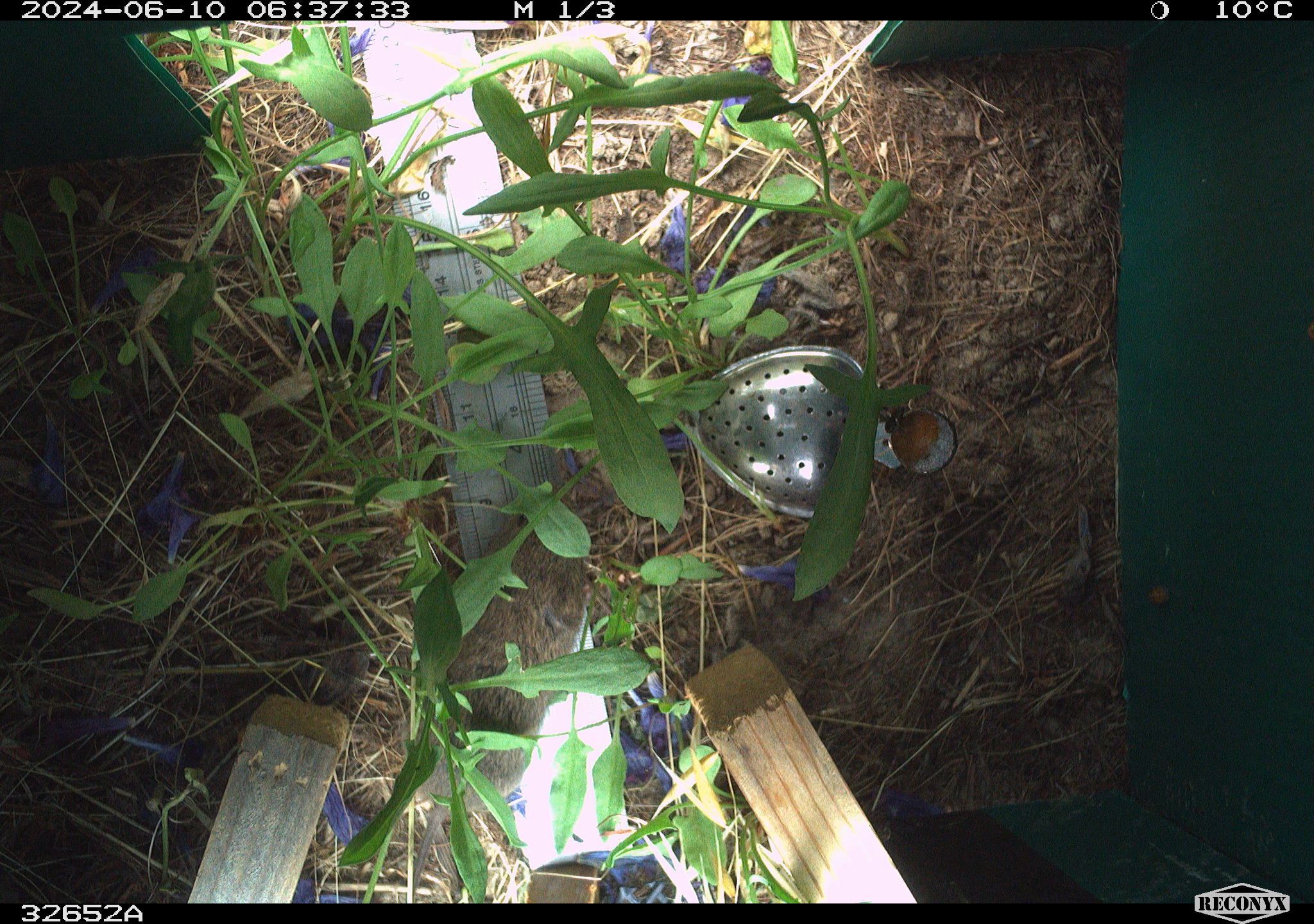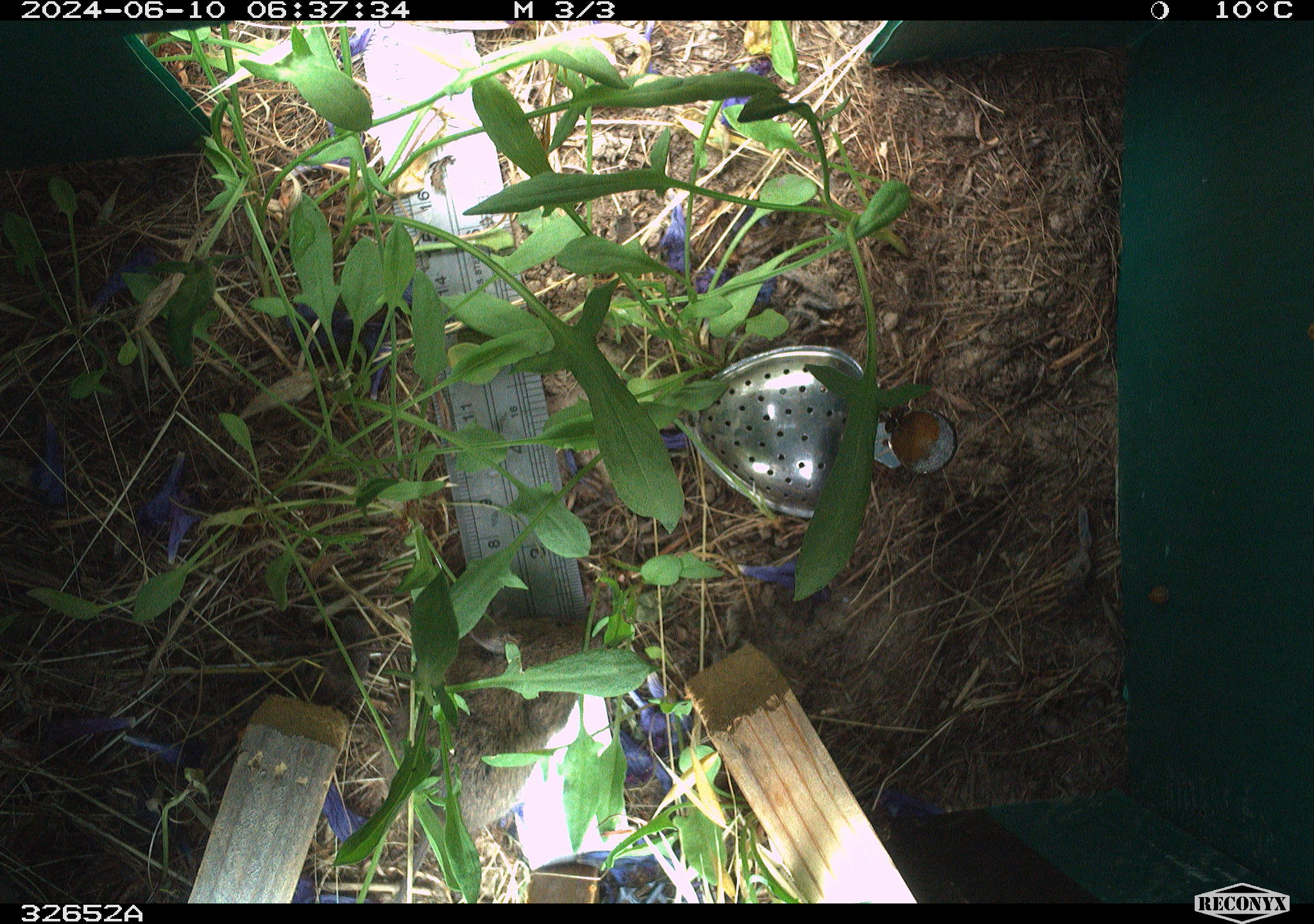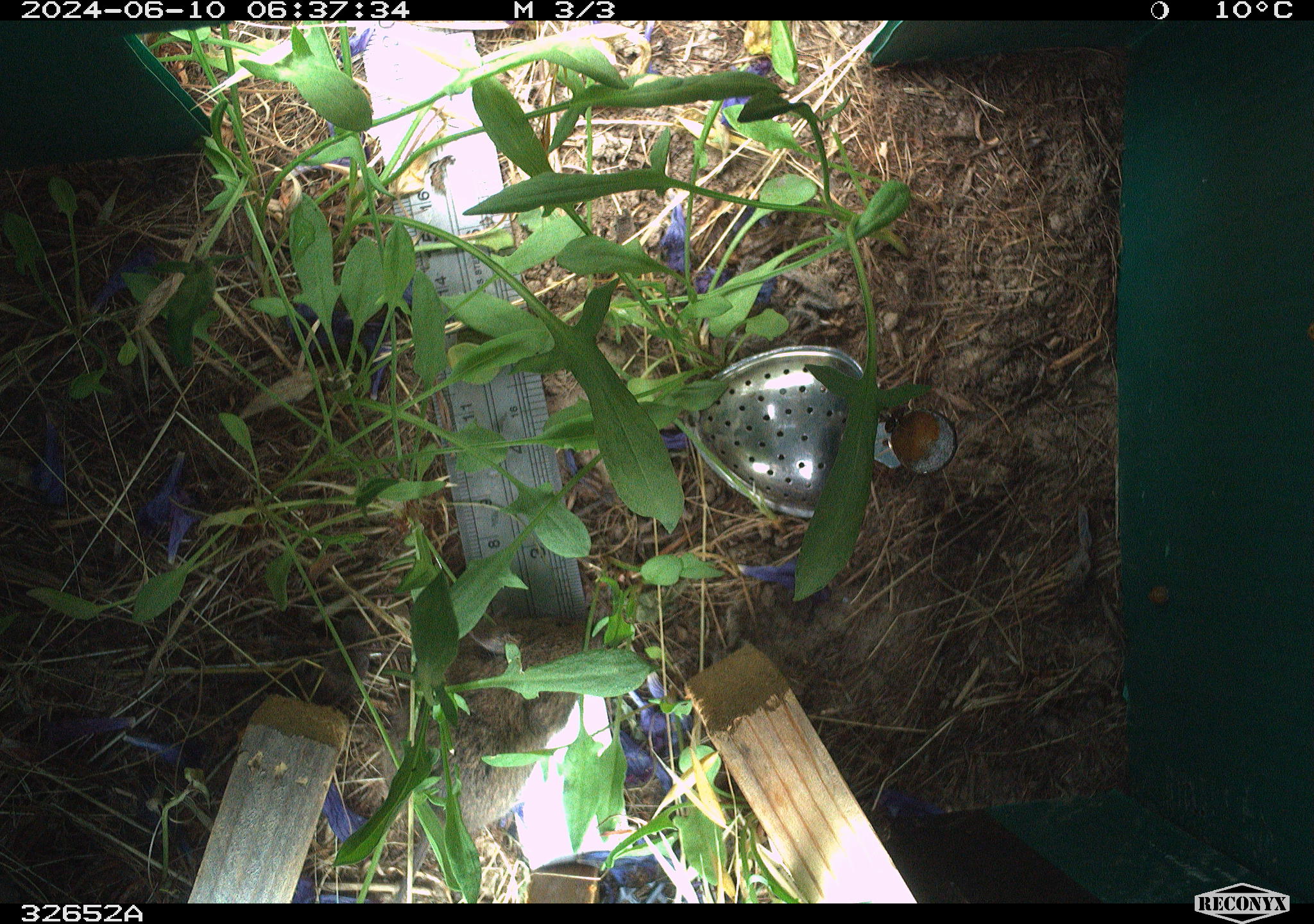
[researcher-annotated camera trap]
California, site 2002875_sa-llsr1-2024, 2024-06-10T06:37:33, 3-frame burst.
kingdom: Animalia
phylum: Chordata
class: Mammalia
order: Rodentia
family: Cricetidae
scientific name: Arvicolinae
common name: voles, lemmings, and muskrats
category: arvicolinae subfamily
Arvicolinae subfamily (voles, lemmings, and muskrats) (Arvicolinae).